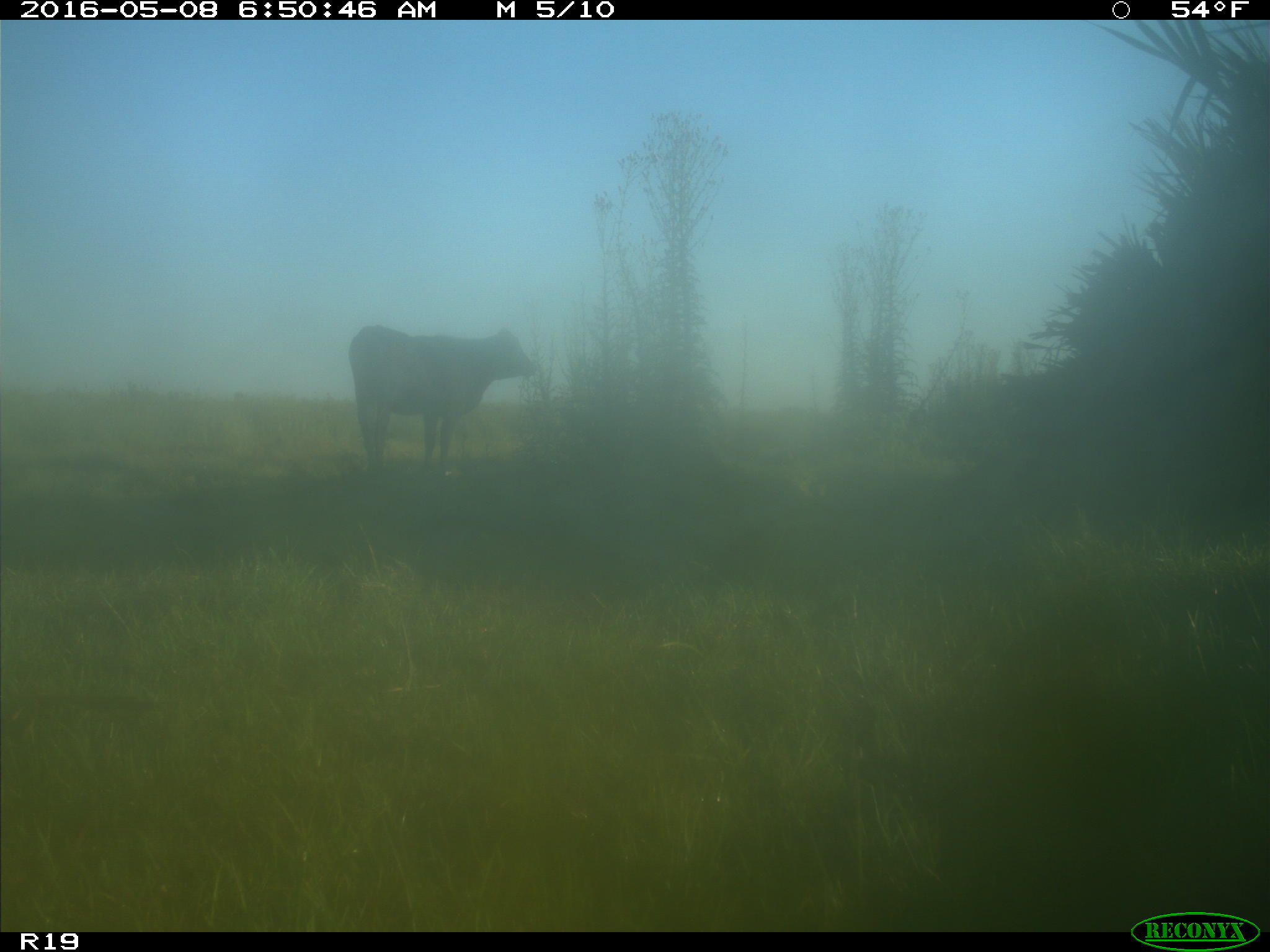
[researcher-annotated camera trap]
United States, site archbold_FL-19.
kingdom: Animalia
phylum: Chordata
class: Mammalia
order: Artiodactyla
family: Bovidae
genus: Bos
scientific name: Bos taurus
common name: domestic cow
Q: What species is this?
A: Bos taurus (domestic cow).